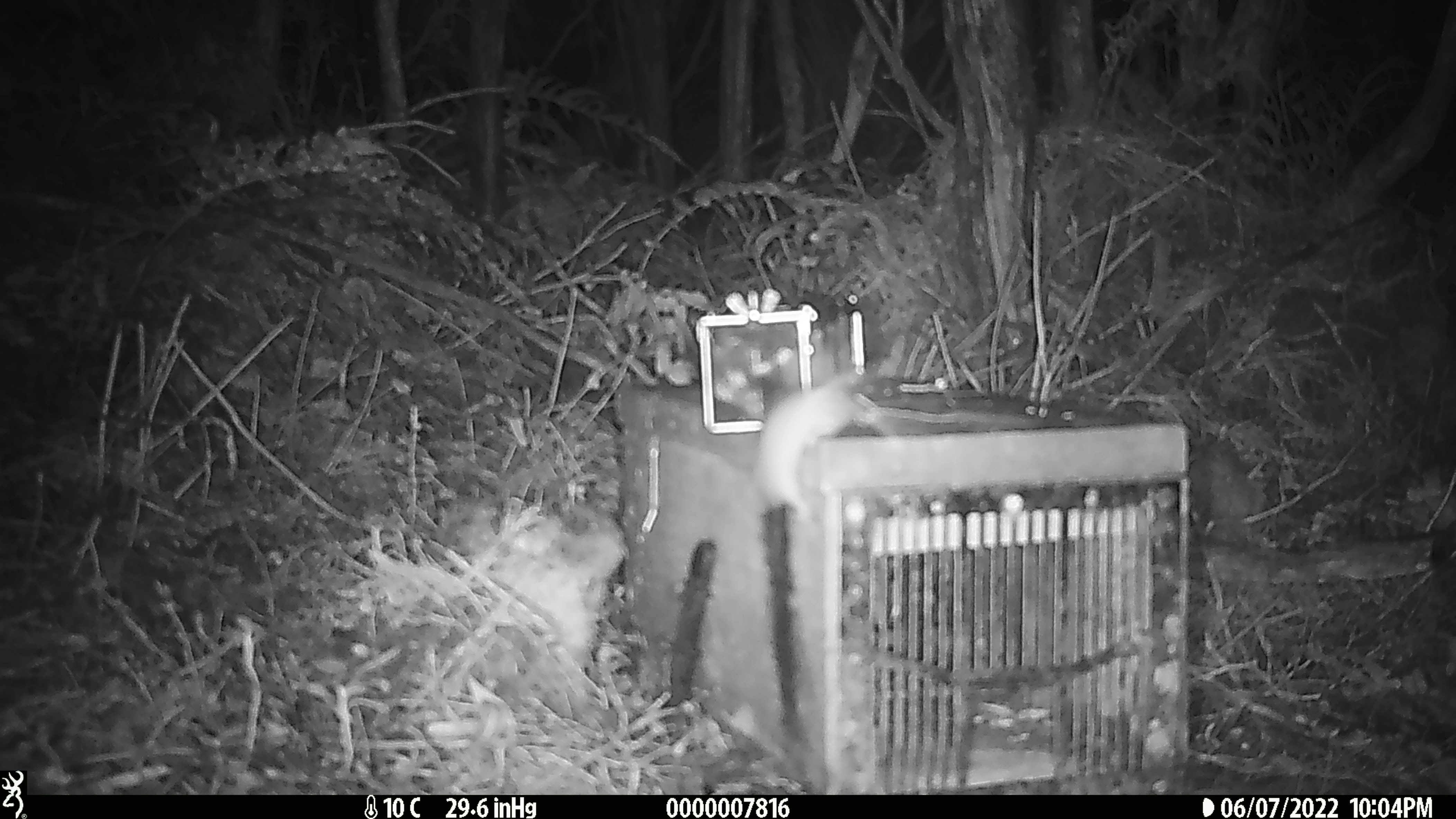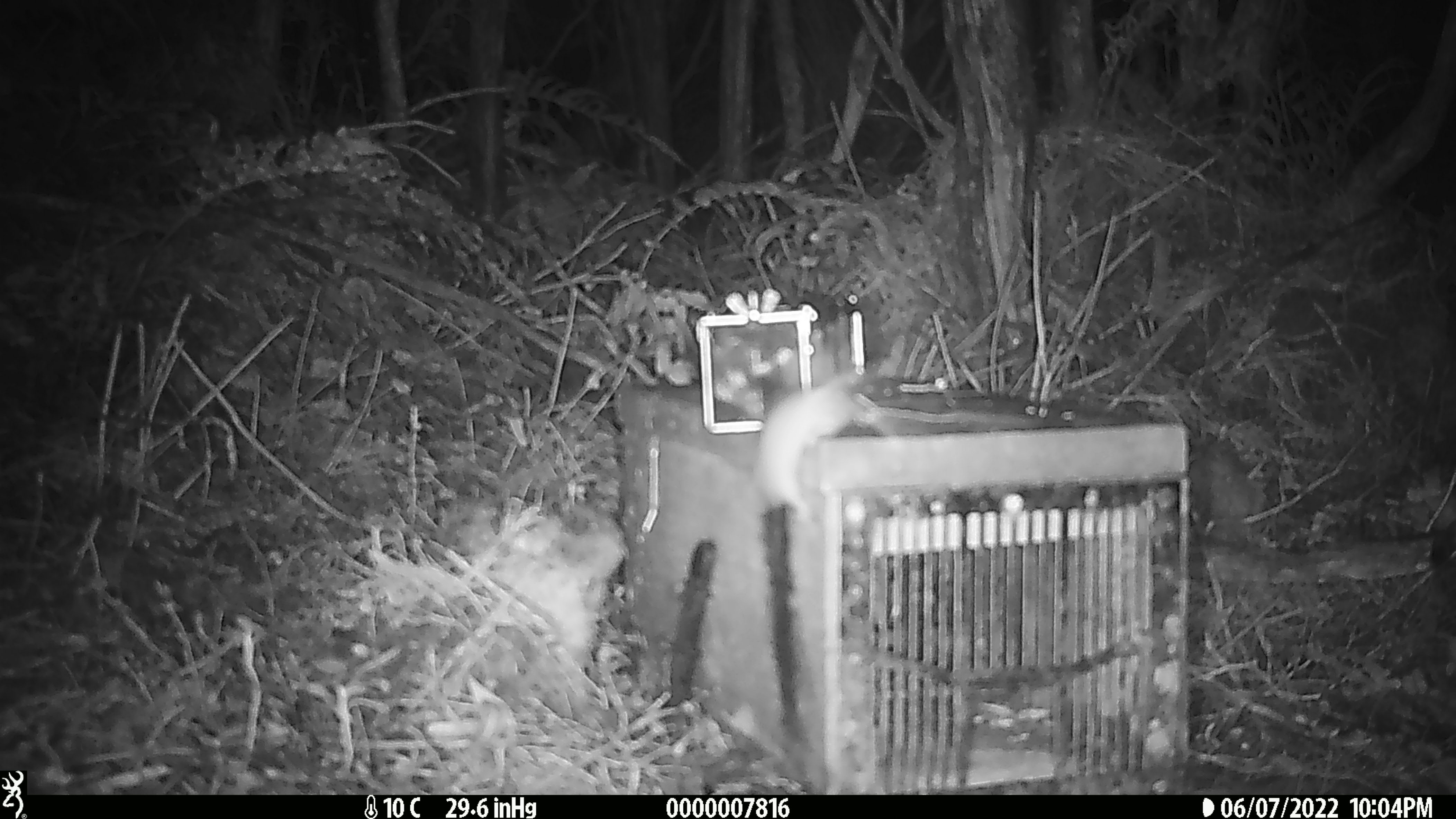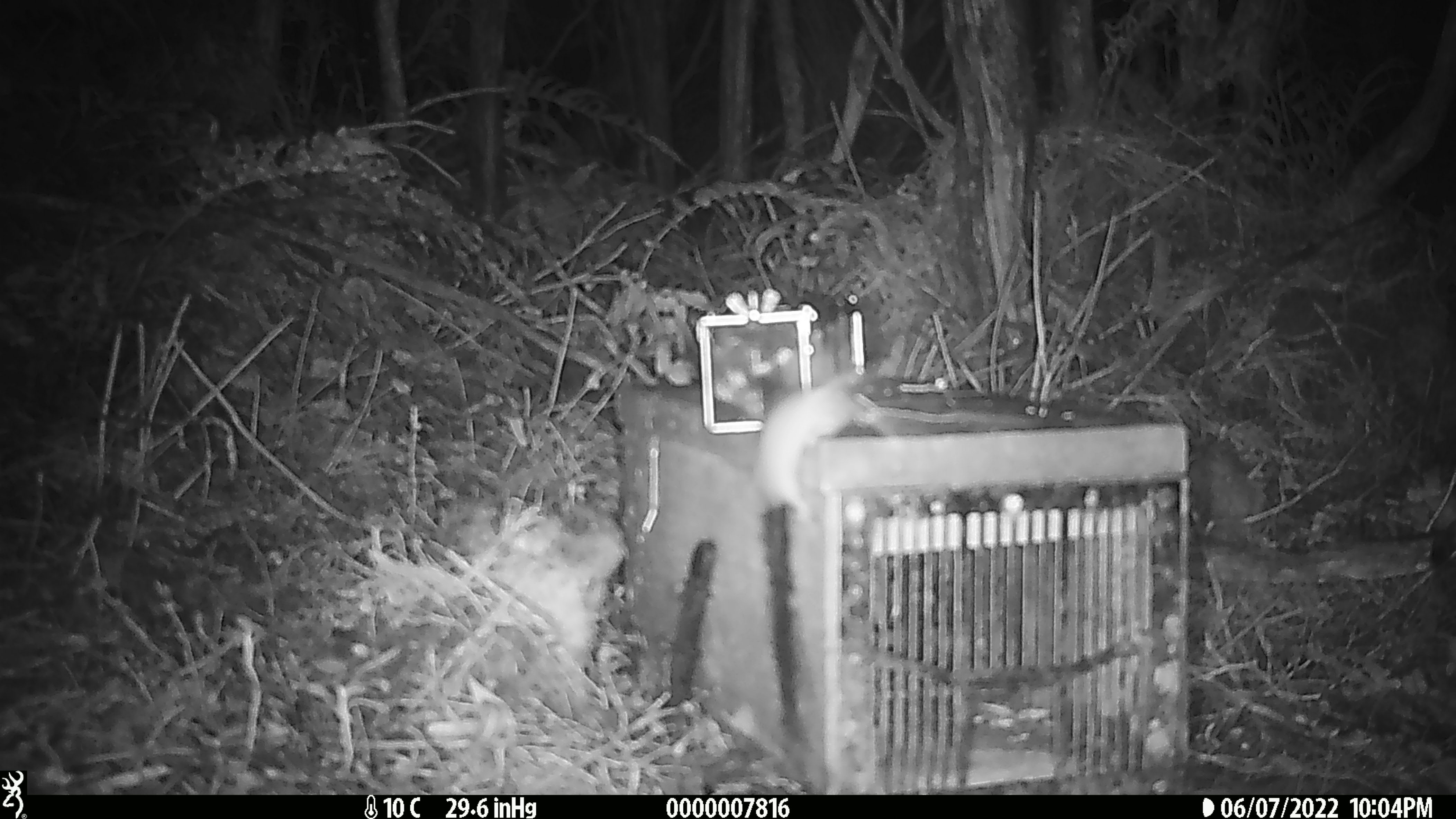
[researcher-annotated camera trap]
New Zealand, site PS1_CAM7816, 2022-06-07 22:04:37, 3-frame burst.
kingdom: Animalia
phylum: Chordata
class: Mammalia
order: Rodentia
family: Muridae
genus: Mus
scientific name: Mus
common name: mouse